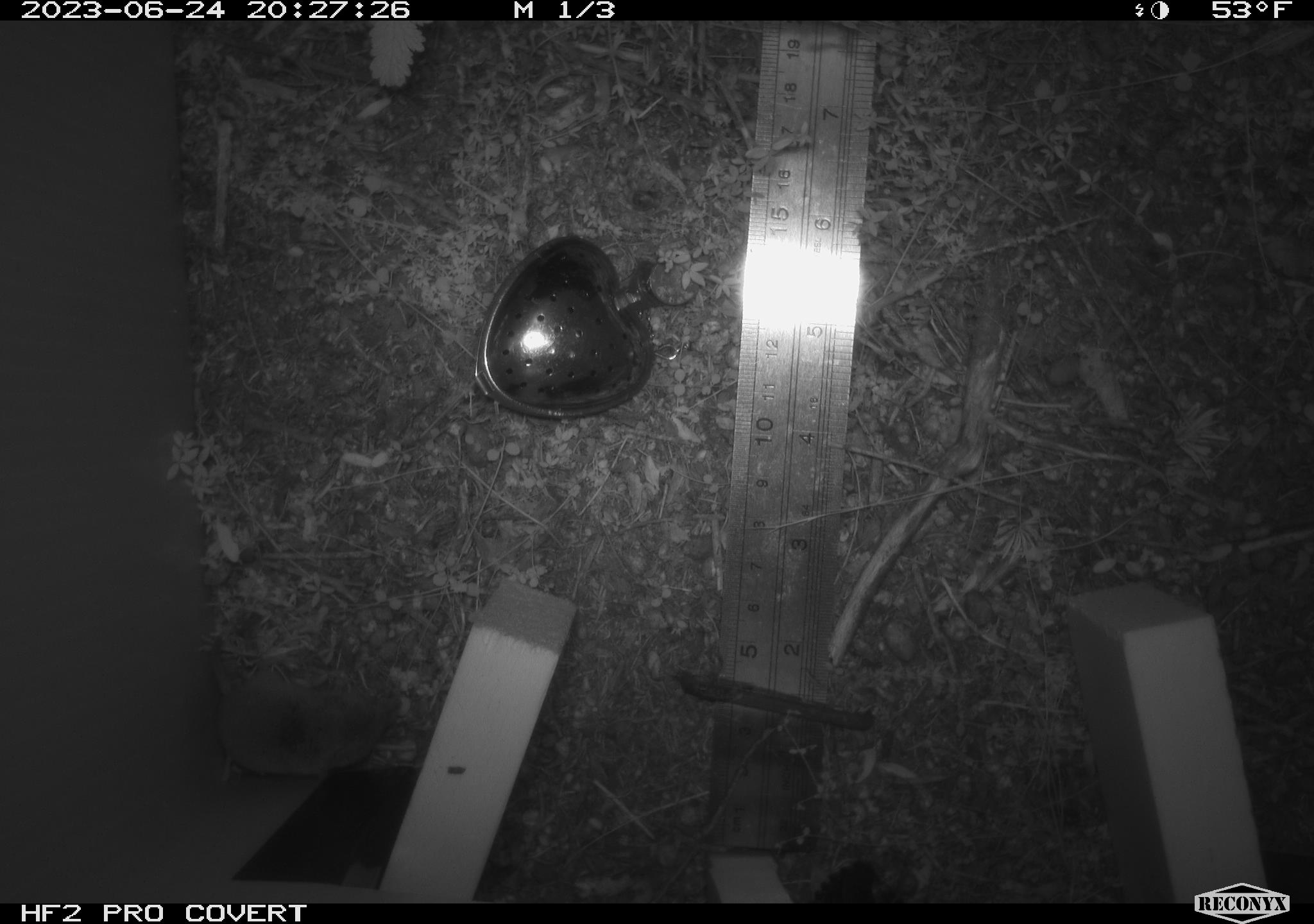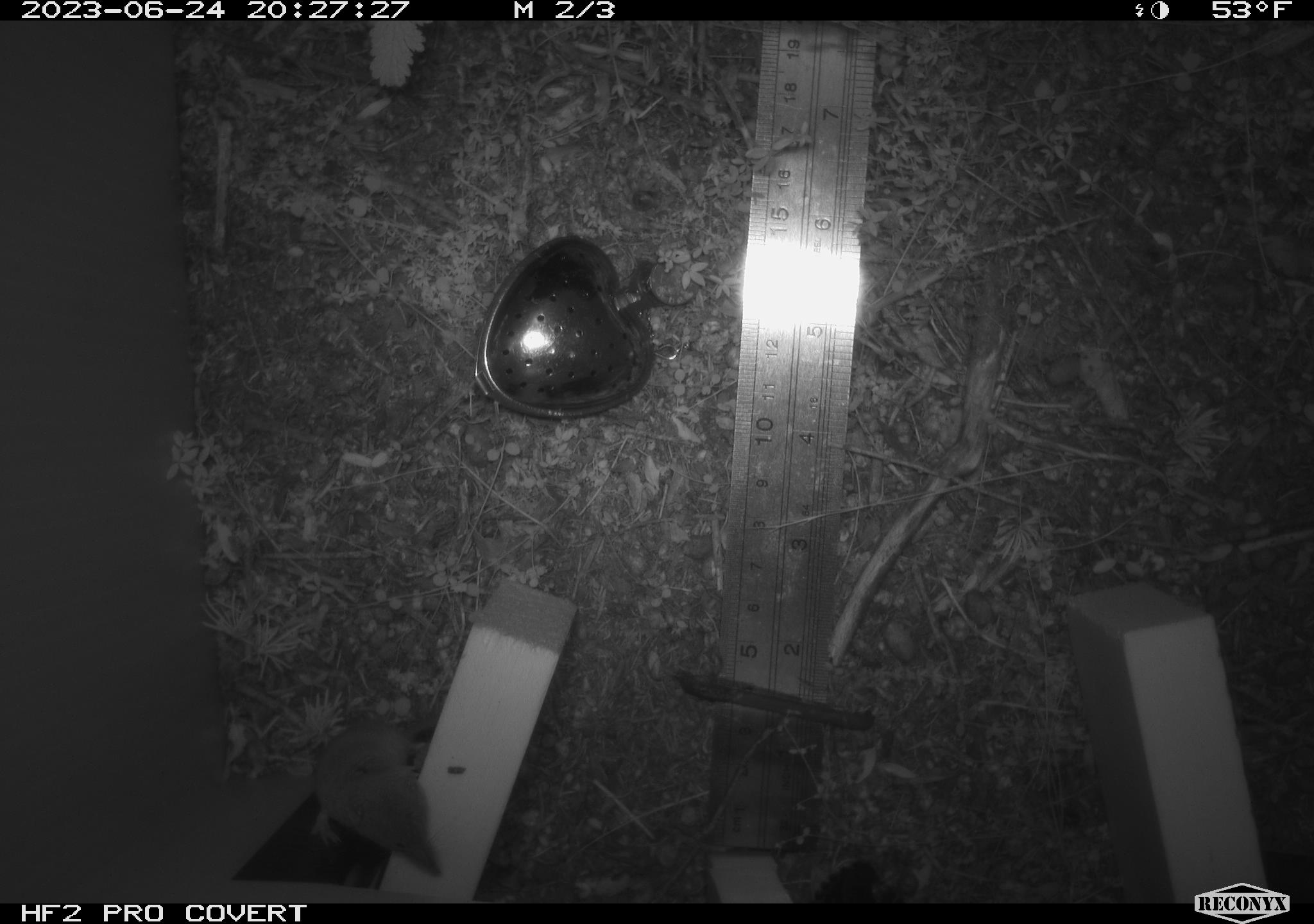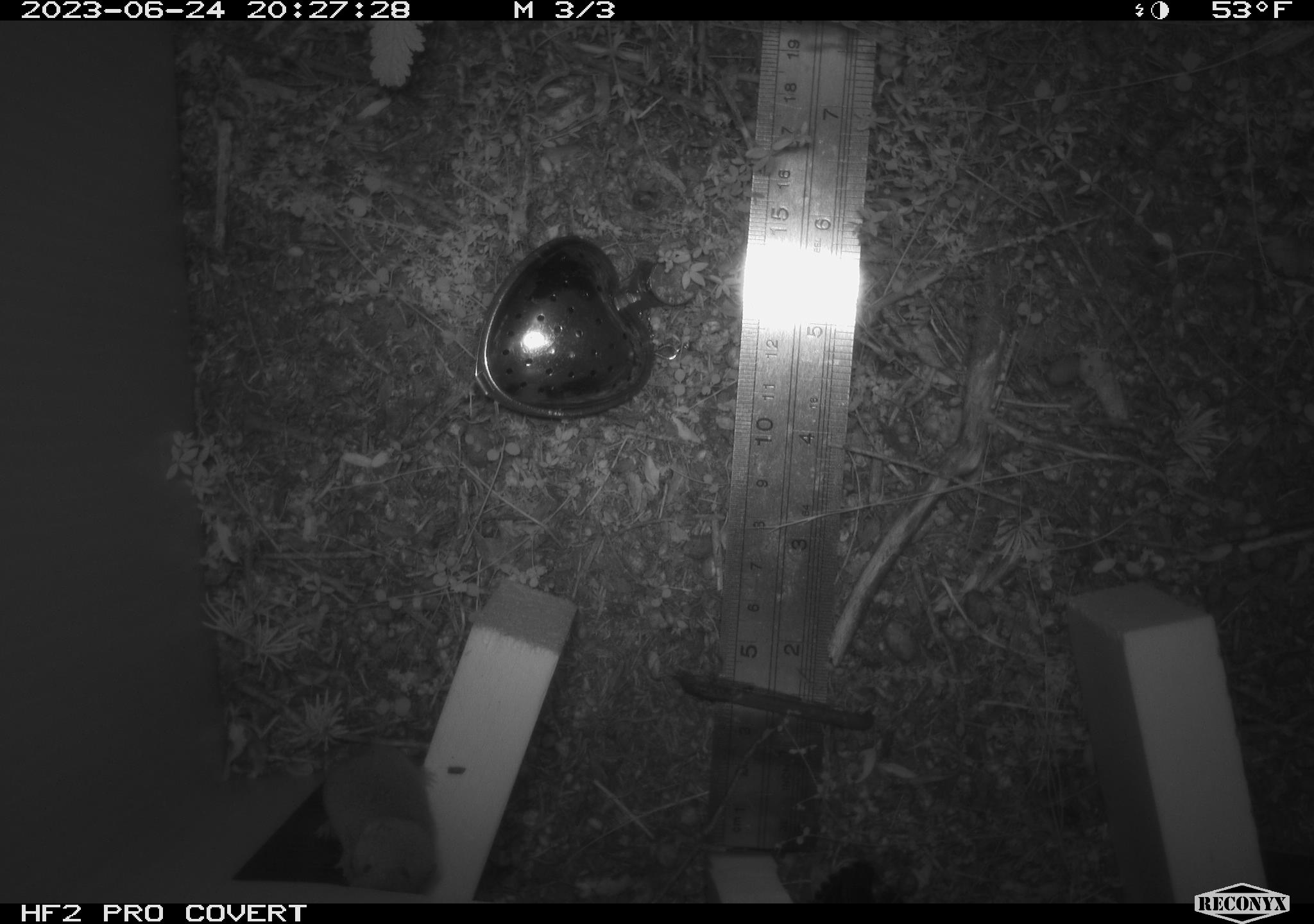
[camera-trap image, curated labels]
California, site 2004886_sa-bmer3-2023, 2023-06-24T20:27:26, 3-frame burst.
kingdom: Animalia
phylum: Chordata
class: Mammalia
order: Eulipotyphla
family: Soricidae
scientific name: Soricidae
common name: shrews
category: soricidae family